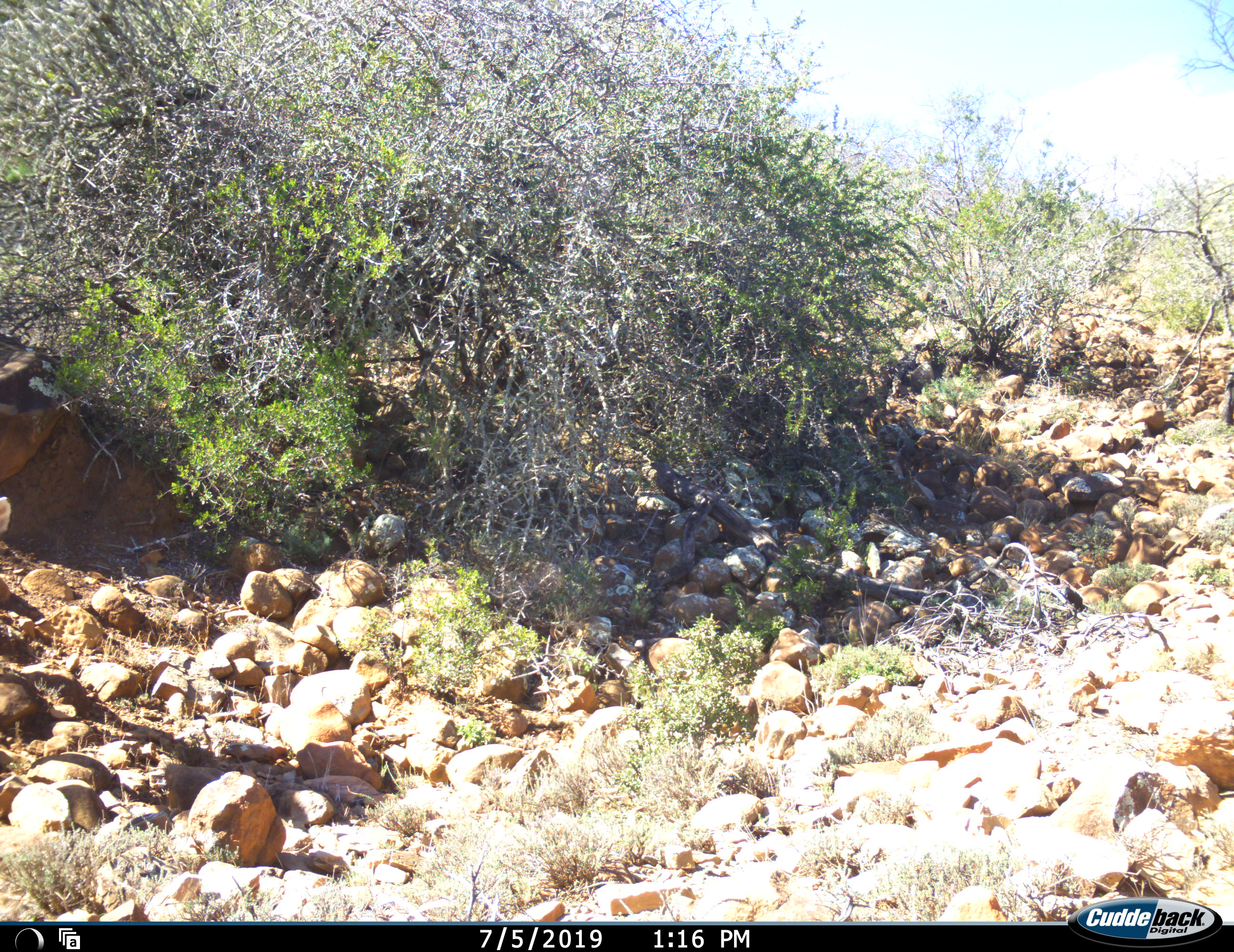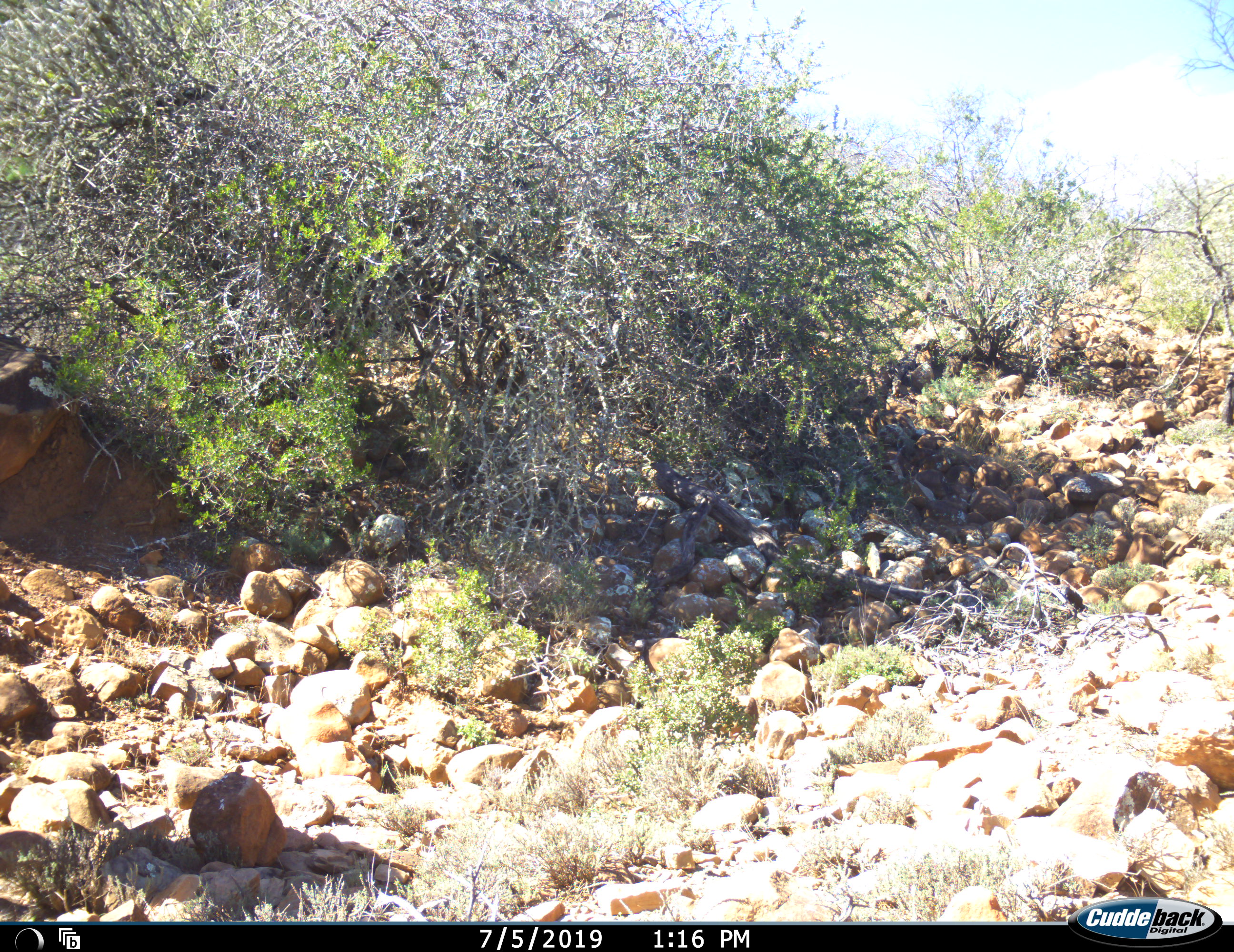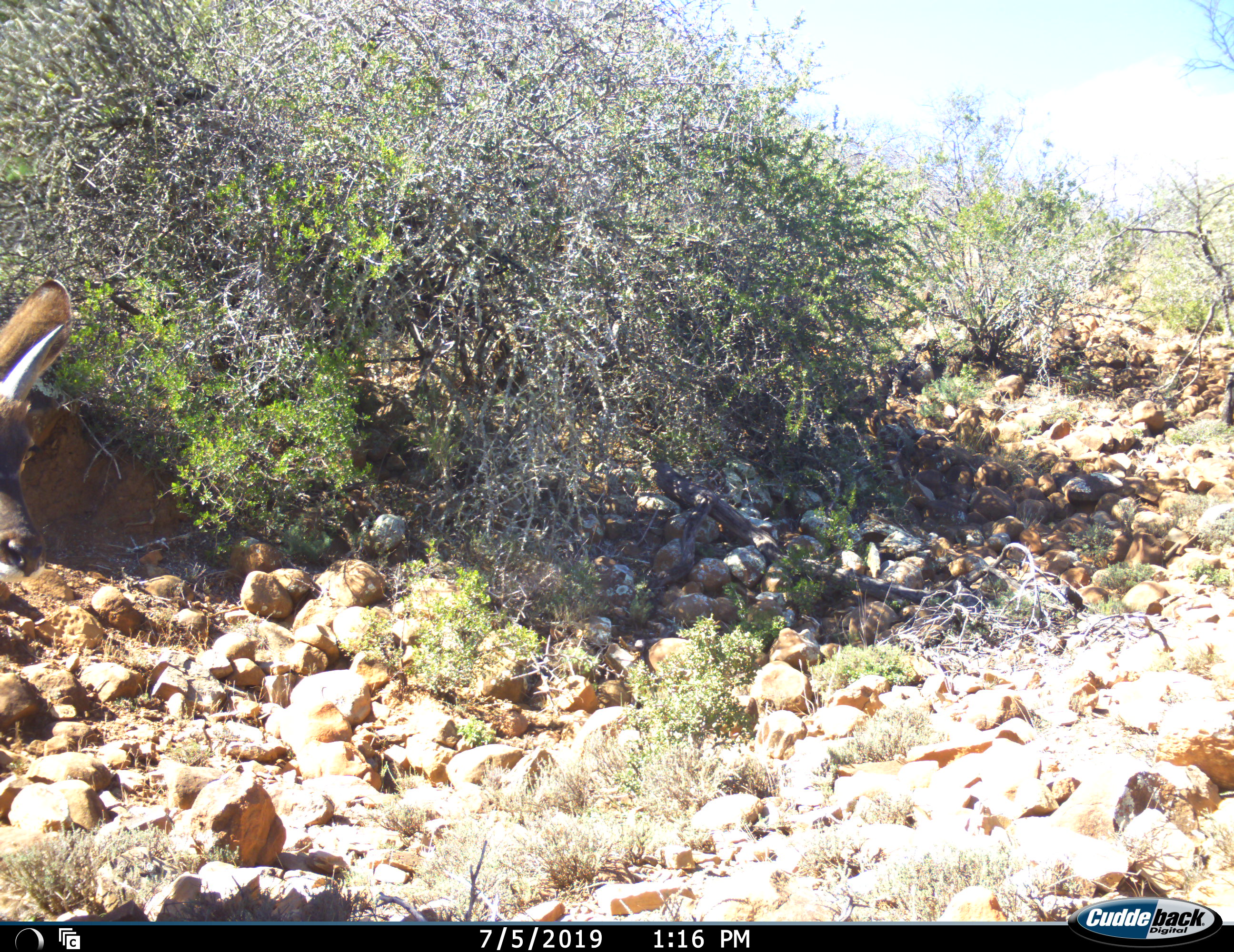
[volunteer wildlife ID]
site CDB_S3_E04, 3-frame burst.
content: unidentified animal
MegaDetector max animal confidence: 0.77